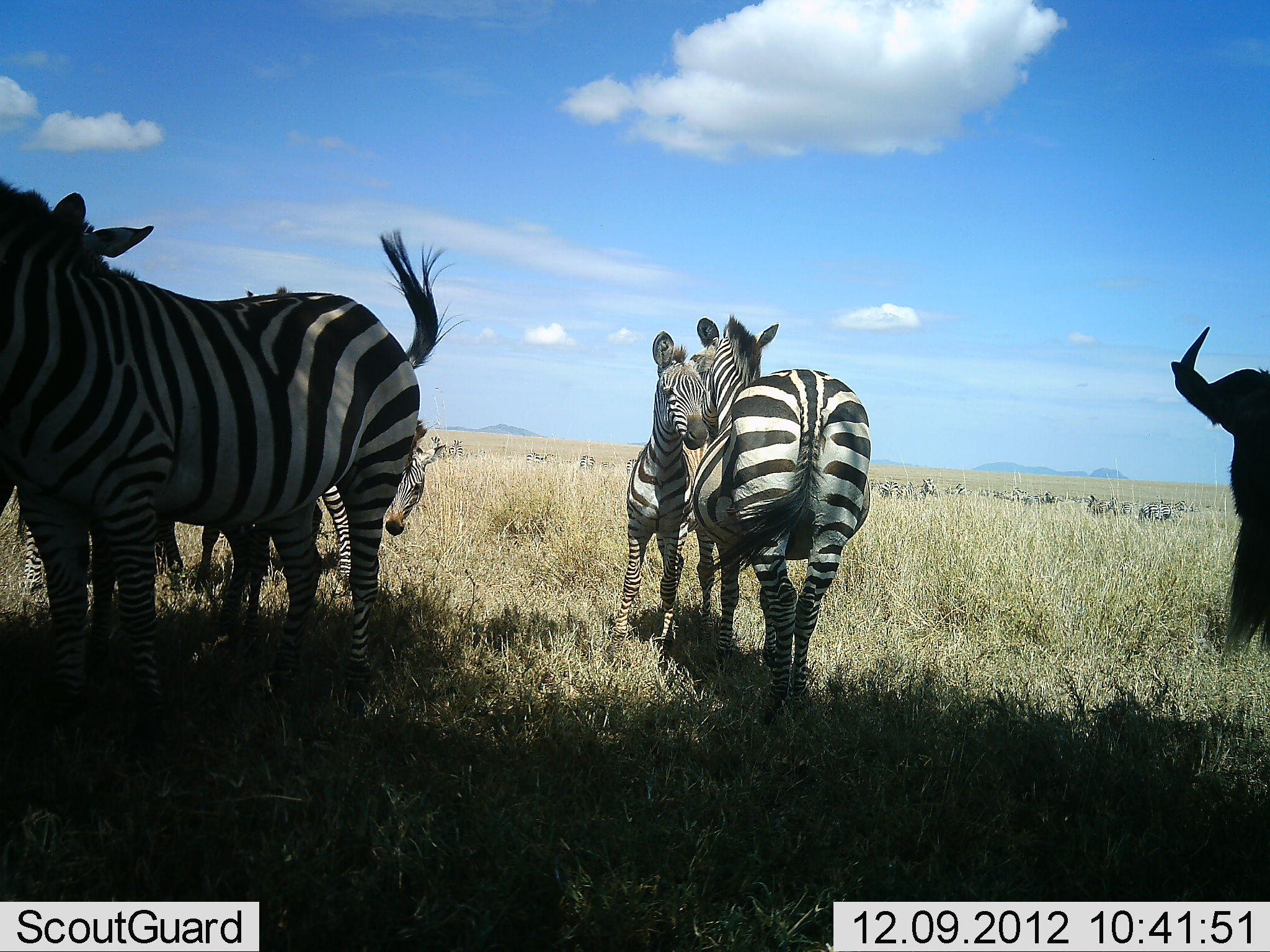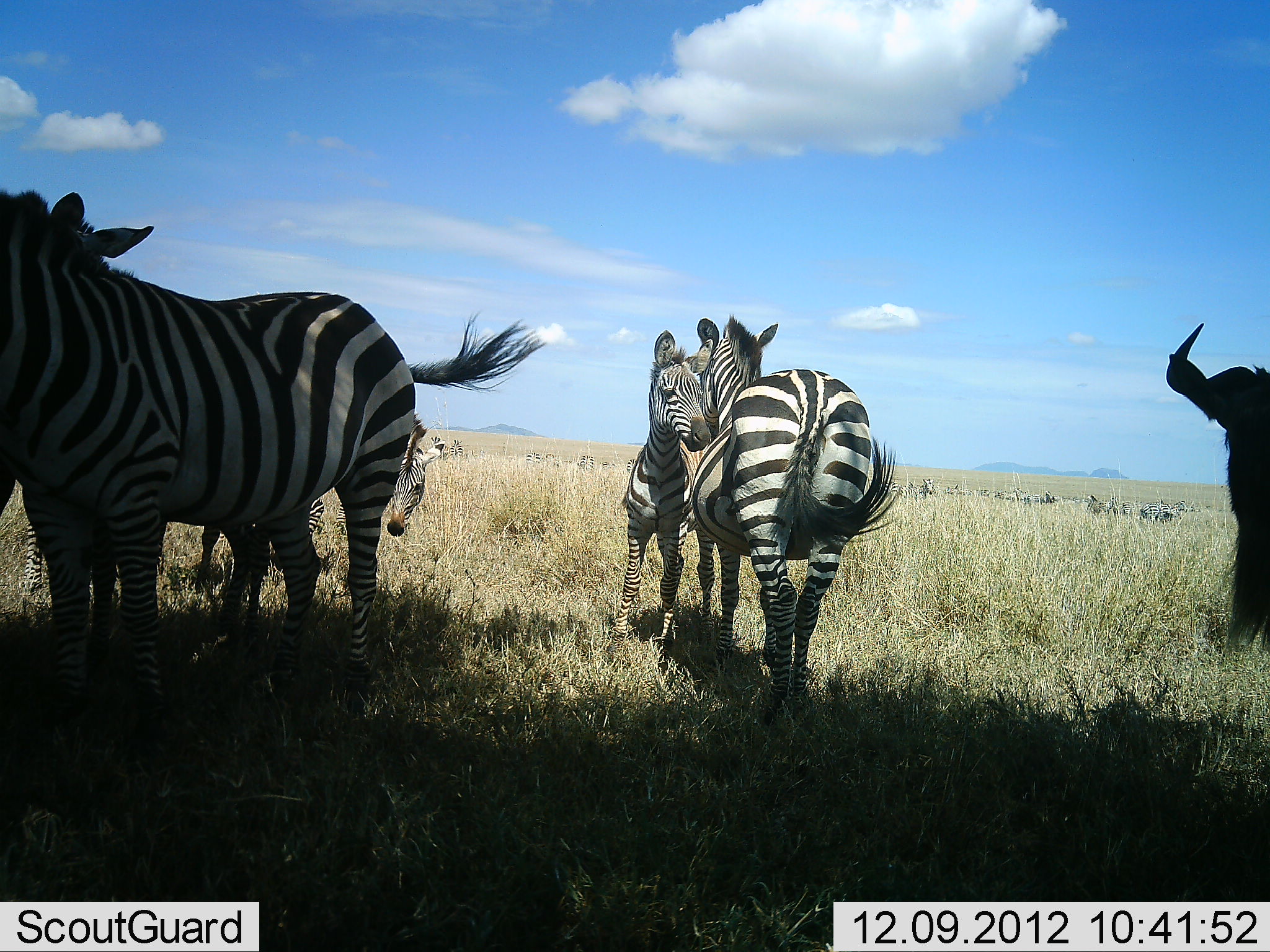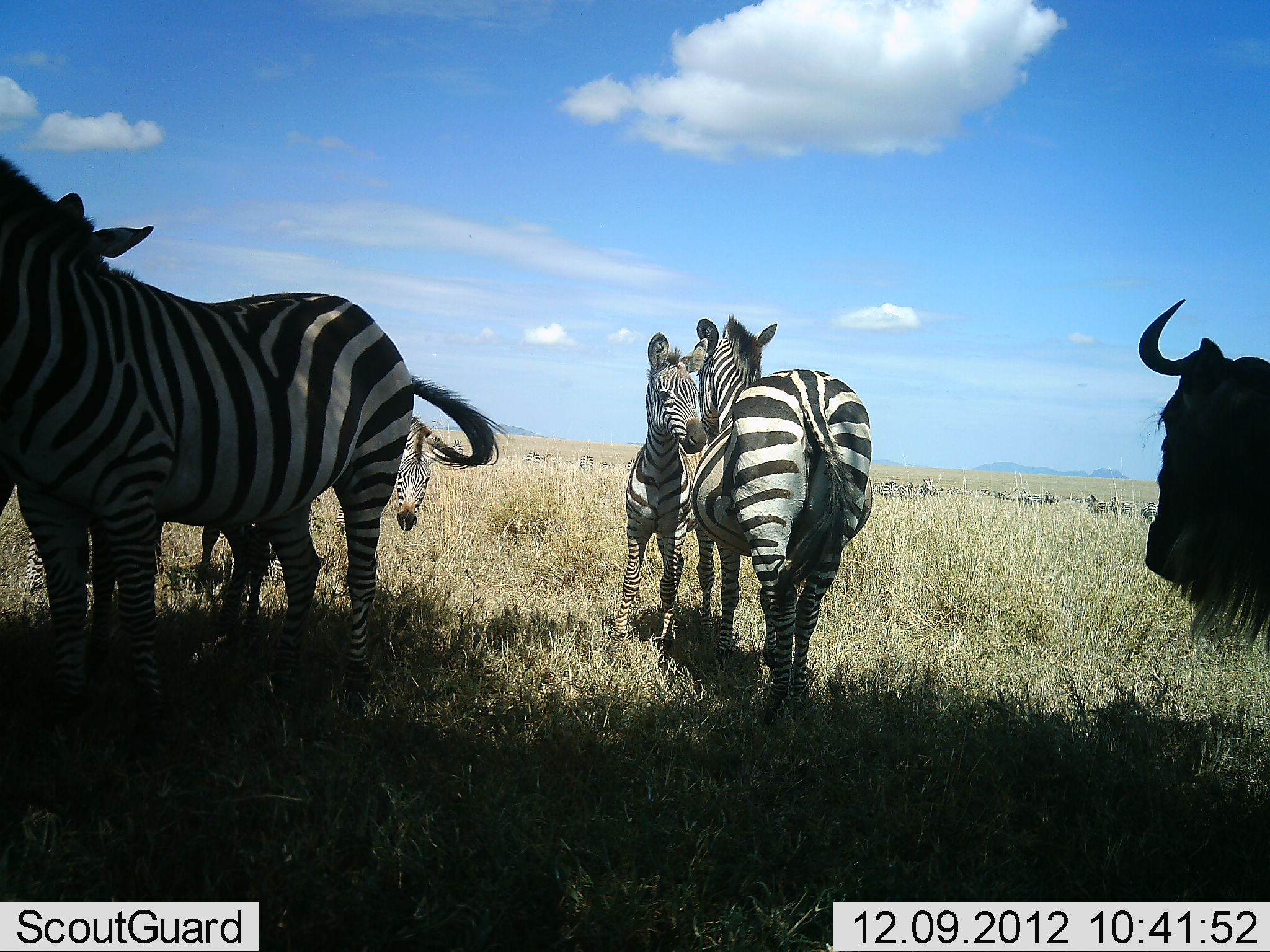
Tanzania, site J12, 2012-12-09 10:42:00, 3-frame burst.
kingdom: Animalia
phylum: Chordata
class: Mammalia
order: Artiodactyla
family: Bovidae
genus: Connochaetes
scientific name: Connochaetes taurinus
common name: blue wildebeest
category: wildebeest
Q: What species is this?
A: Wildebeest (blue wildebeest) (Connochaetes taurinus).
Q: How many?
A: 1.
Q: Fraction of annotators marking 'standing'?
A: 90%.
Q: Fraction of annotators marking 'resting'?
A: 10%.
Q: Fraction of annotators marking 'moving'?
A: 0%.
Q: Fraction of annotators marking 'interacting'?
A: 0%.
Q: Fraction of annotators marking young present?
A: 0%.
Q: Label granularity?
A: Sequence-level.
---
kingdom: Animalia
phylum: Chordata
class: Mammalia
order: Perissodactyla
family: Equidae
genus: Equus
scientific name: Equus quagga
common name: plains zebra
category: zebra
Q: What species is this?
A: Zebra (plains zebra) (Equus quagga).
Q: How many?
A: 5.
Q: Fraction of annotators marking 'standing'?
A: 77%.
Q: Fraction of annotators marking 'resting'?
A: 0%.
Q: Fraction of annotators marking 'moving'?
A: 0%.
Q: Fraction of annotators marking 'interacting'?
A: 38%.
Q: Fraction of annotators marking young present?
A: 46%.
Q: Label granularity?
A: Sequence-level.